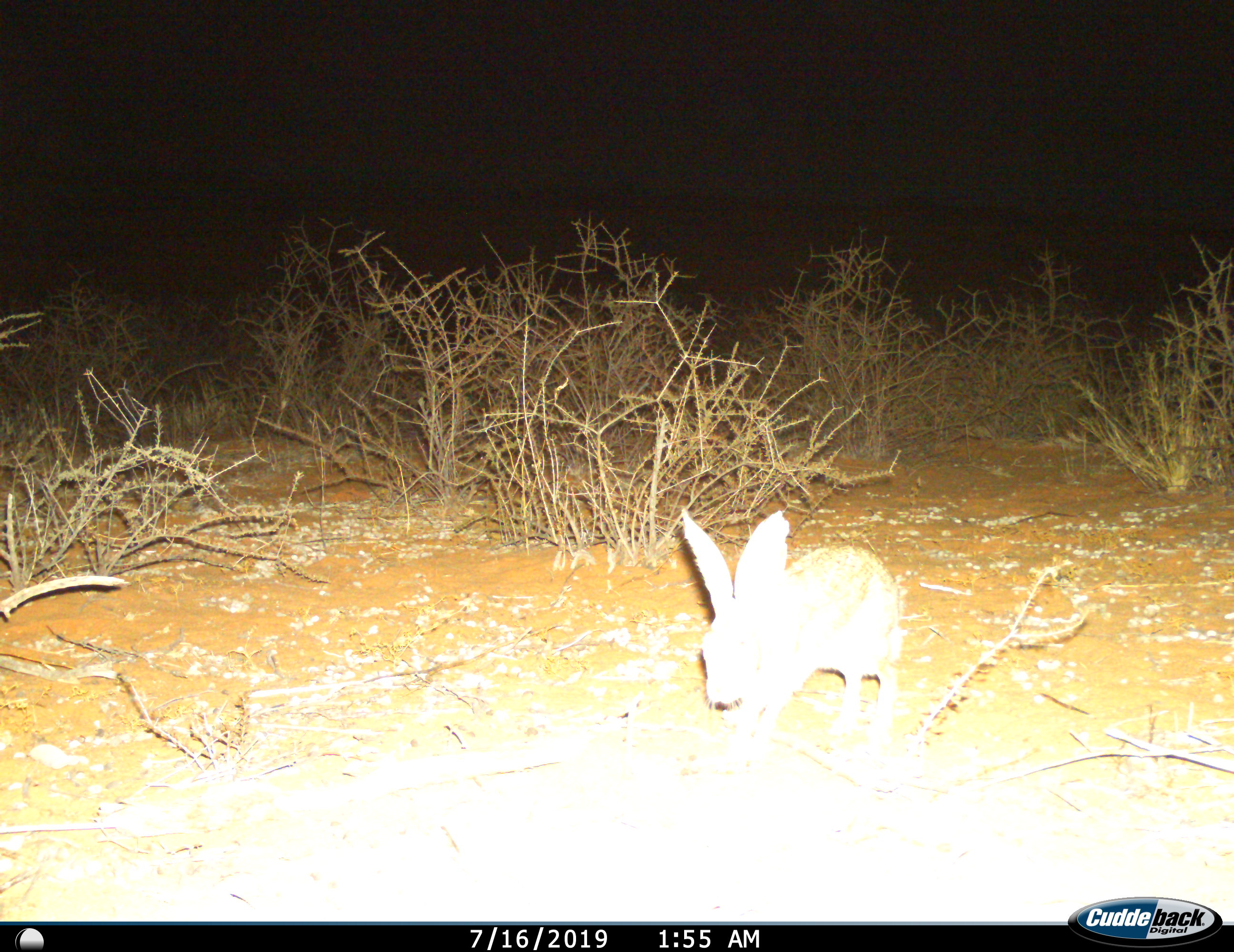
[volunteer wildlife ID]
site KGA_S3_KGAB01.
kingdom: Animalia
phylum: Chordata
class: Mammalia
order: Lagomorpha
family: Leporidae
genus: Lepus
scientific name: Lepus capensis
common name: cape hare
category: harecape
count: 1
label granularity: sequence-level